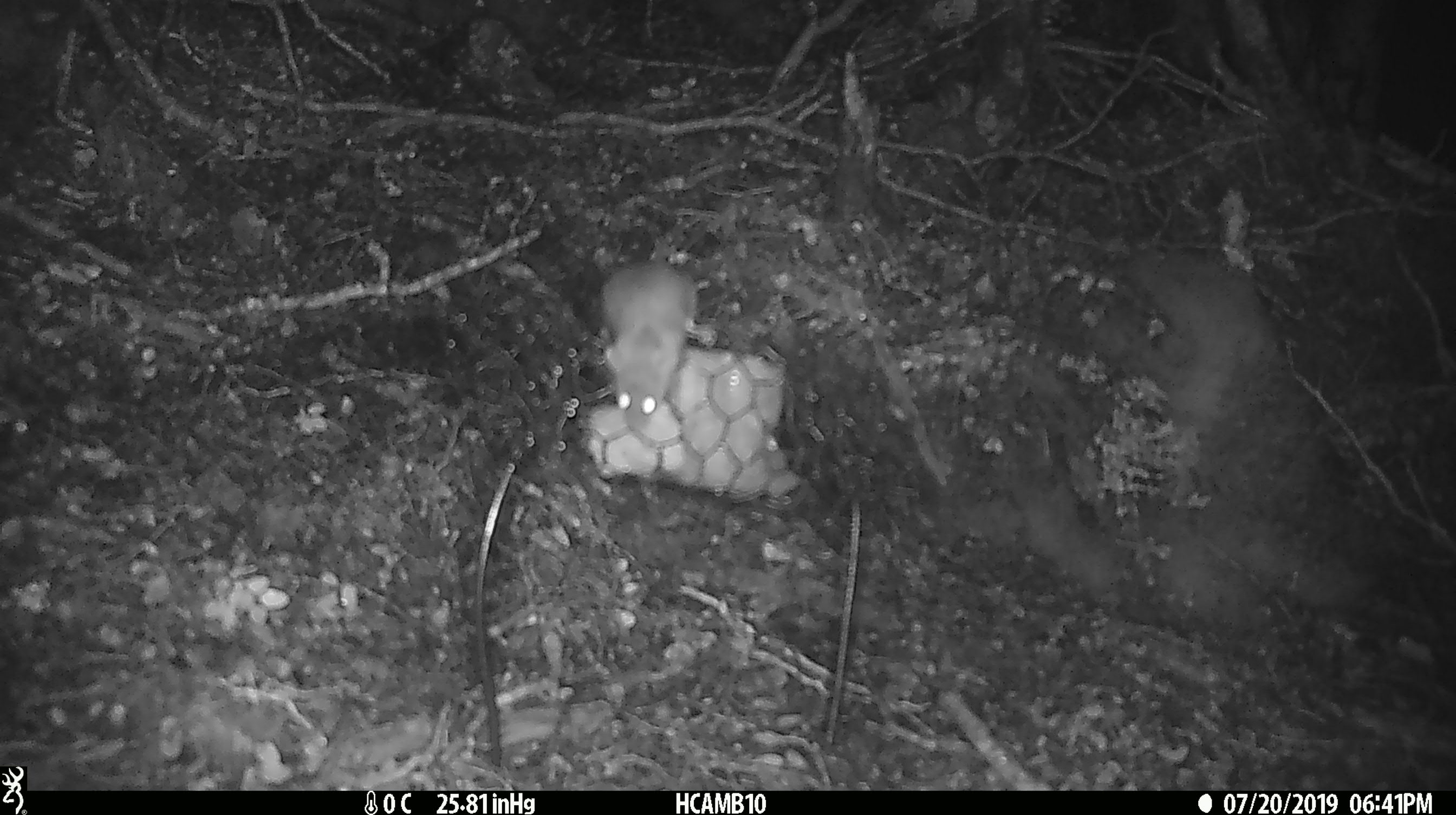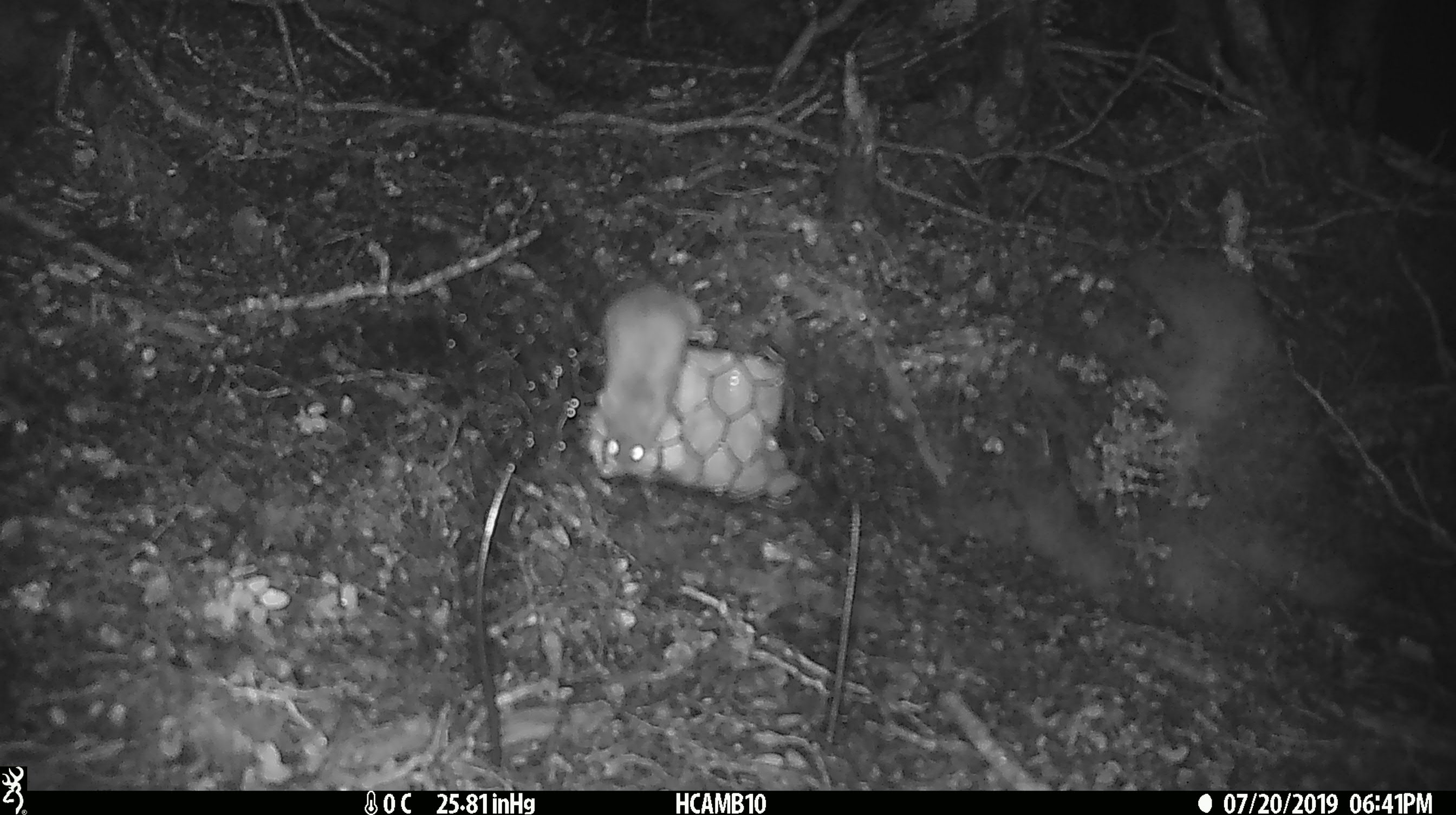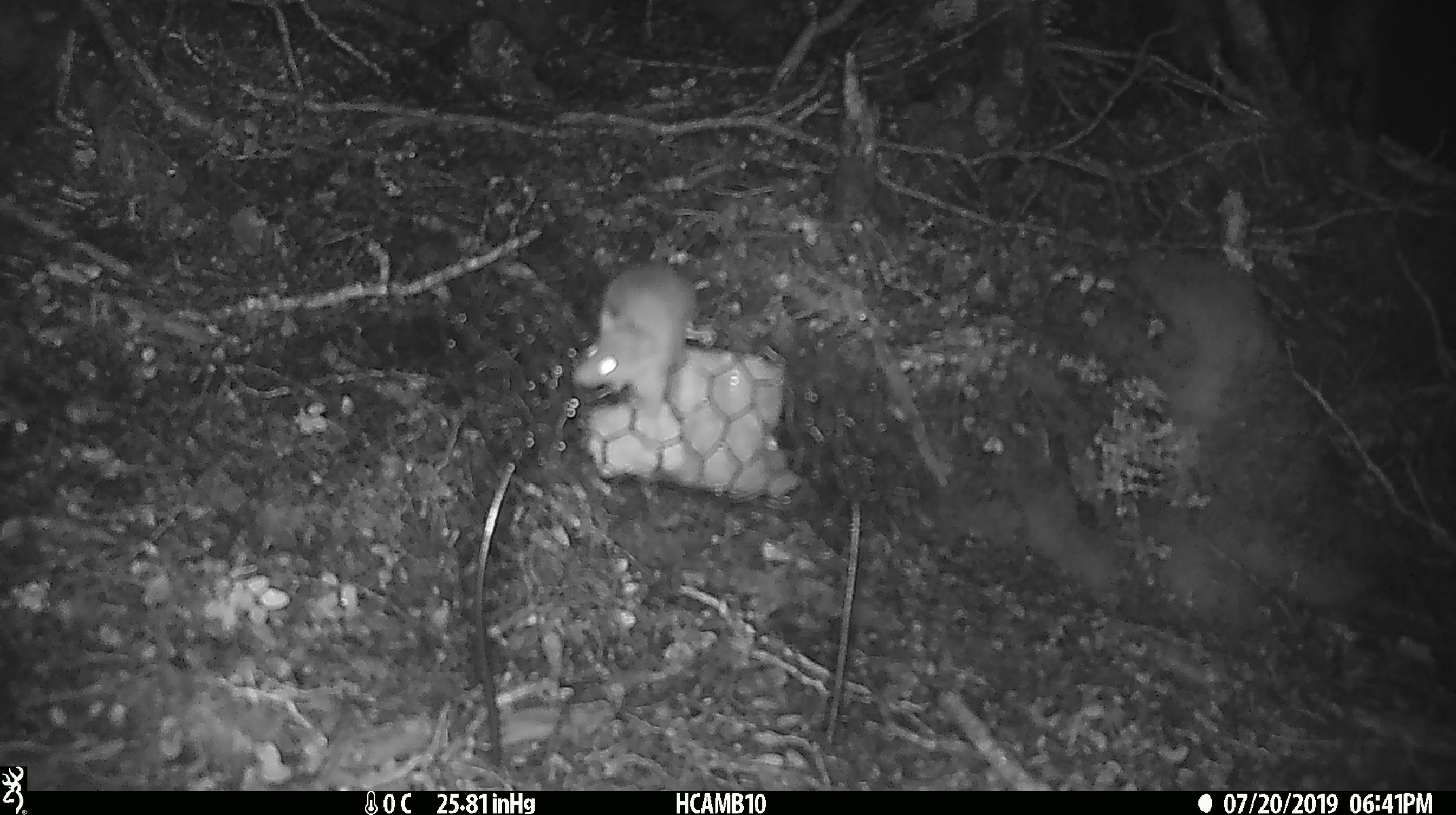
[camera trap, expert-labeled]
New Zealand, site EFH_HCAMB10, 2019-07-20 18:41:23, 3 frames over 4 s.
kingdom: Animalia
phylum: Chordata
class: Mammalia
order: Rodentia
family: Muridae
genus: Mus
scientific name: Mus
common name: mouse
Mouse (Mus).